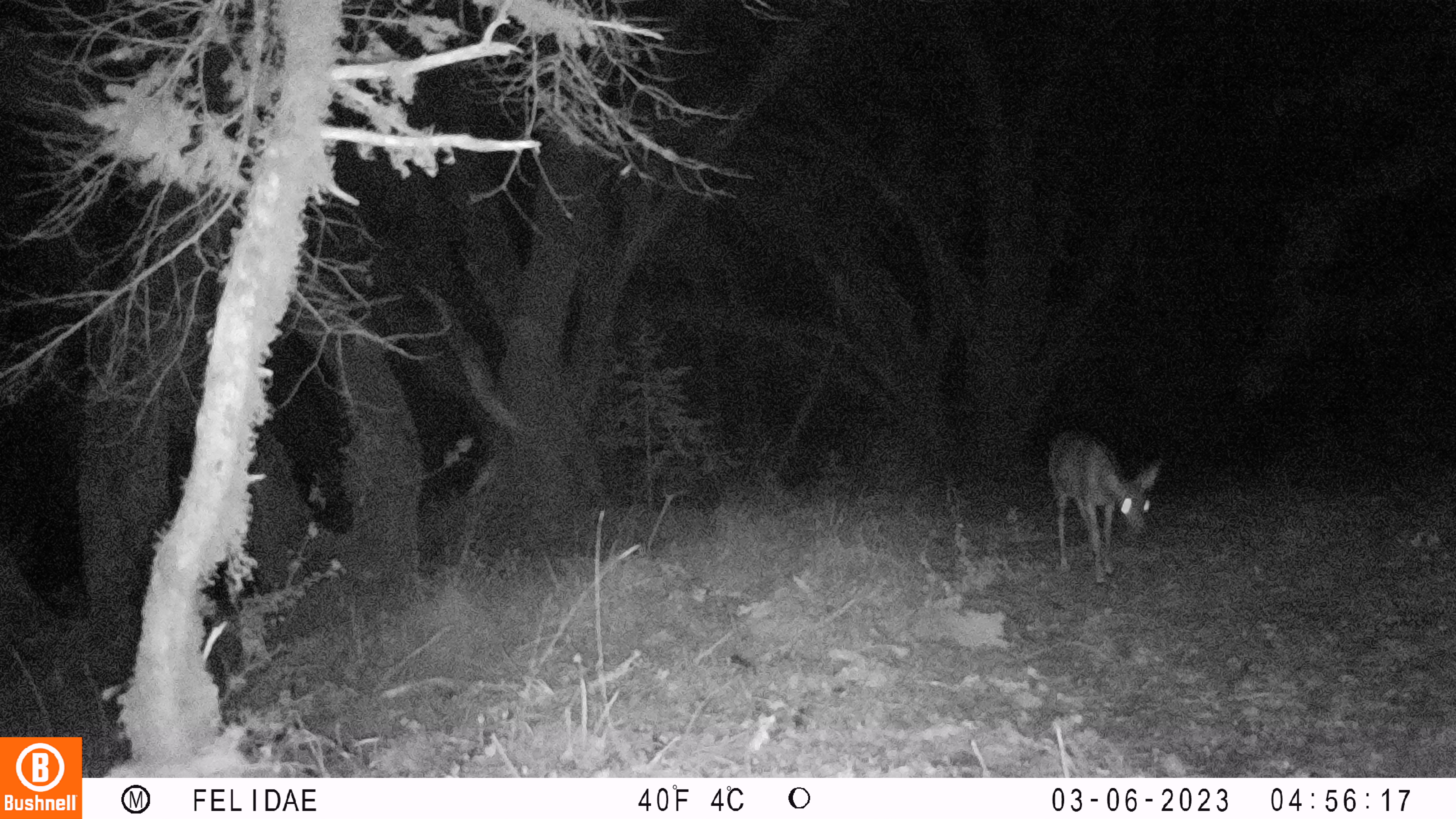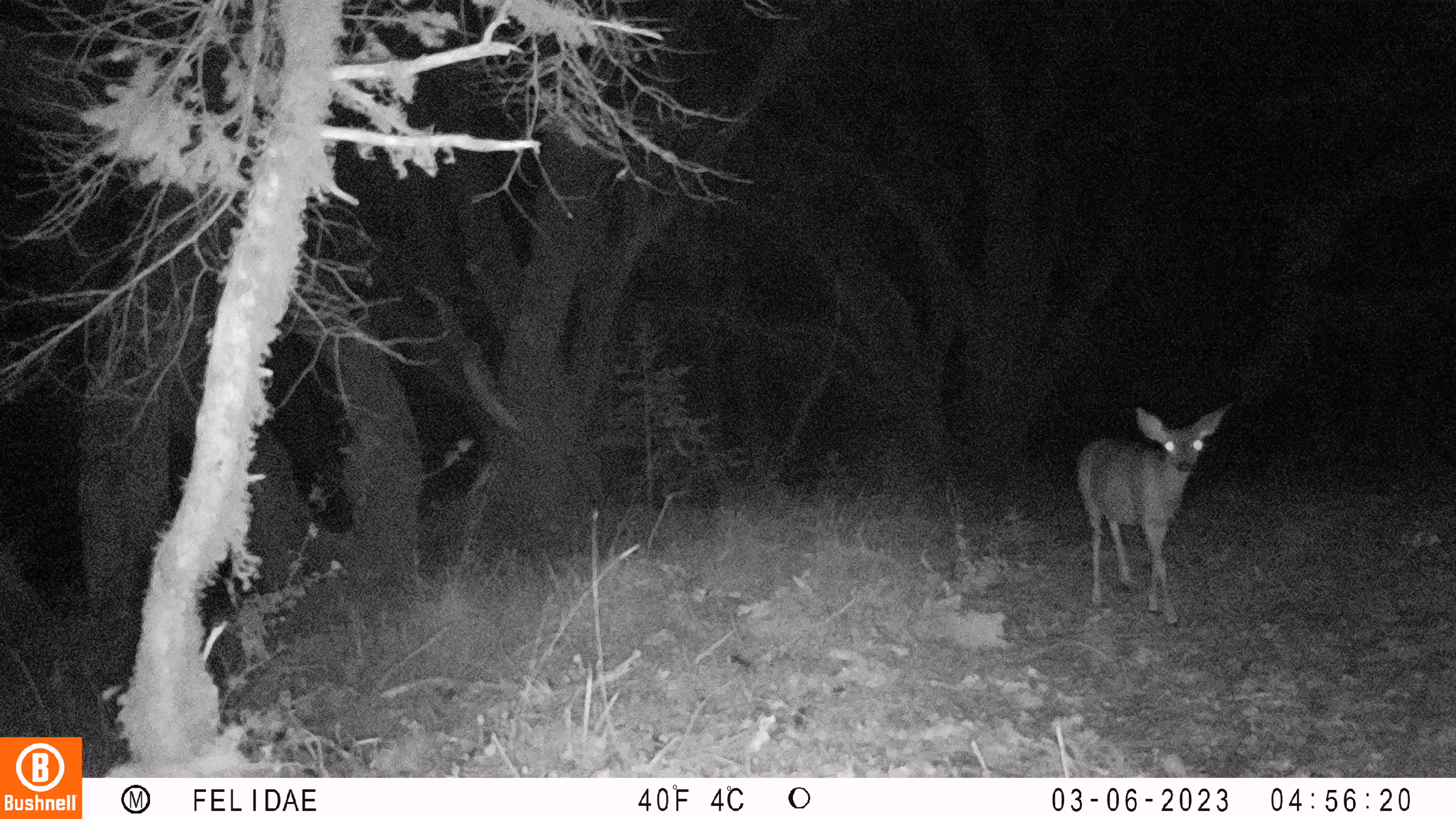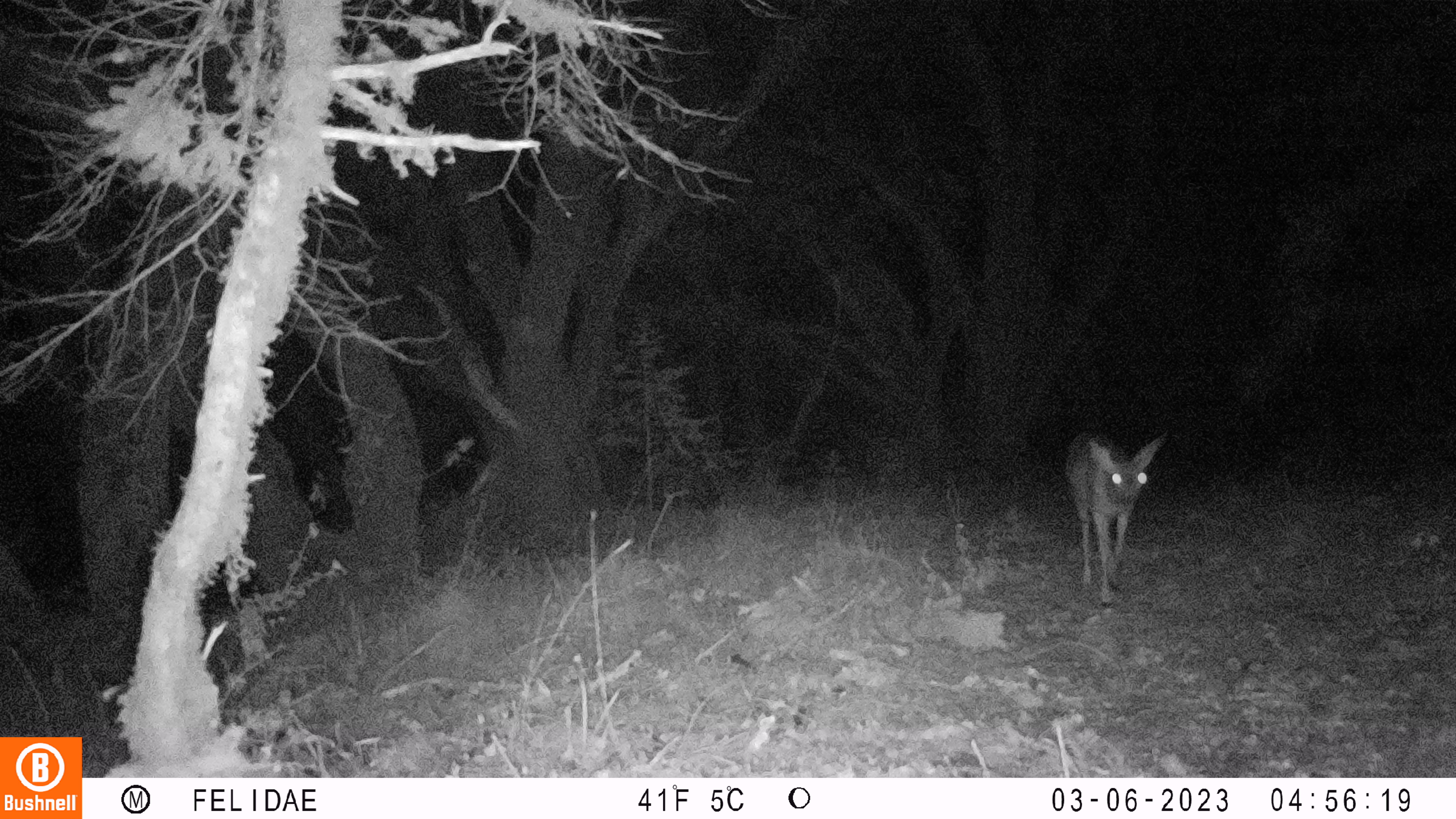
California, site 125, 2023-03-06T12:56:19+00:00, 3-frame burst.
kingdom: Animalia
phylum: Chordata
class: Mammalia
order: Artiodactyla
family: Cervidae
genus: Odocoileus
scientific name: Odocoileus hemionus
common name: mule deer